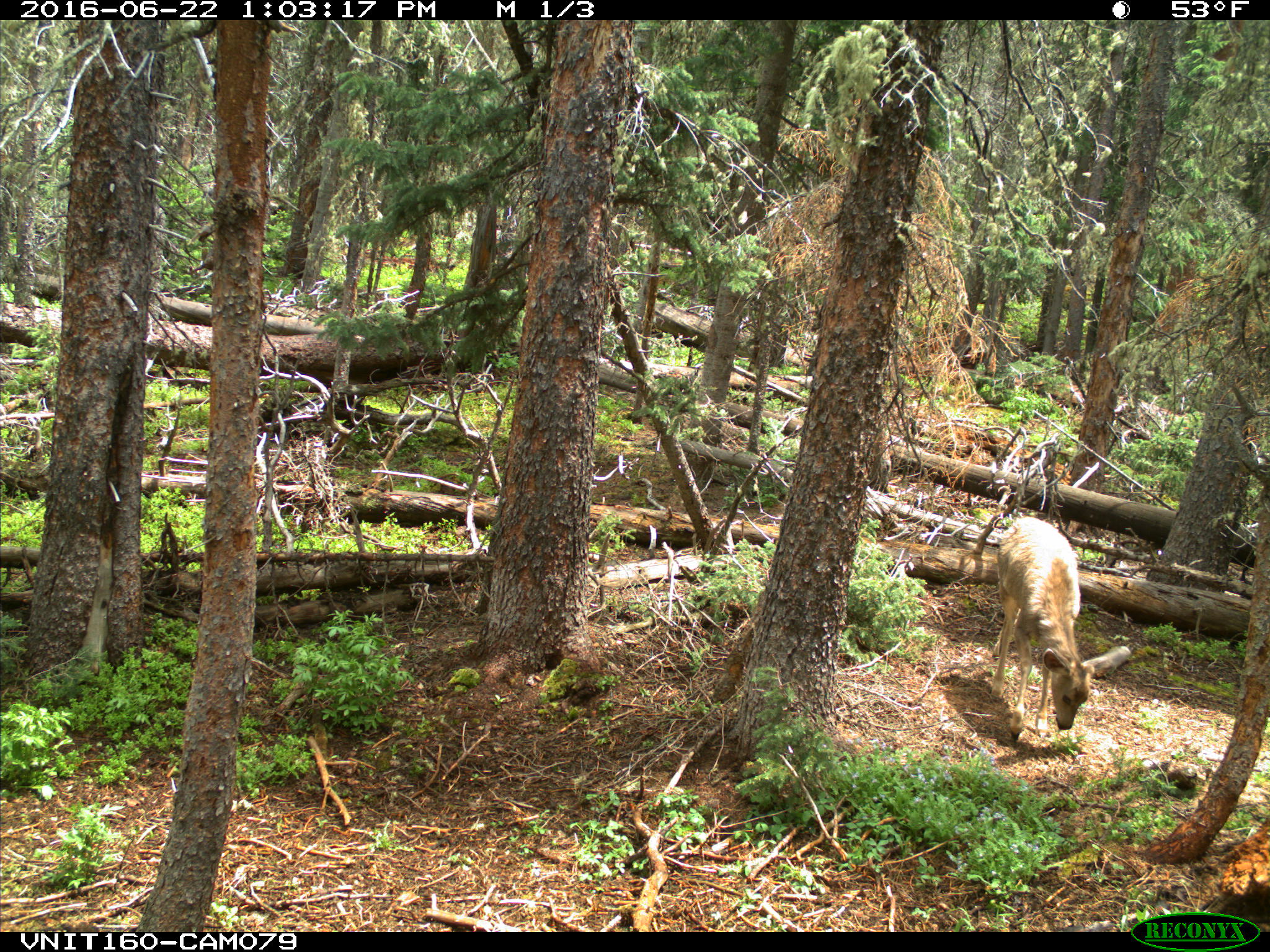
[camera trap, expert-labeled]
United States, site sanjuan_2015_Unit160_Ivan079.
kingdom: Animalia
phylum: Chordata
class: Mammalia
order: Artiodactyla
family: Cervidae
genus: Odocoileus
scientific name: Odocoileus hemionus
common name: mule deer